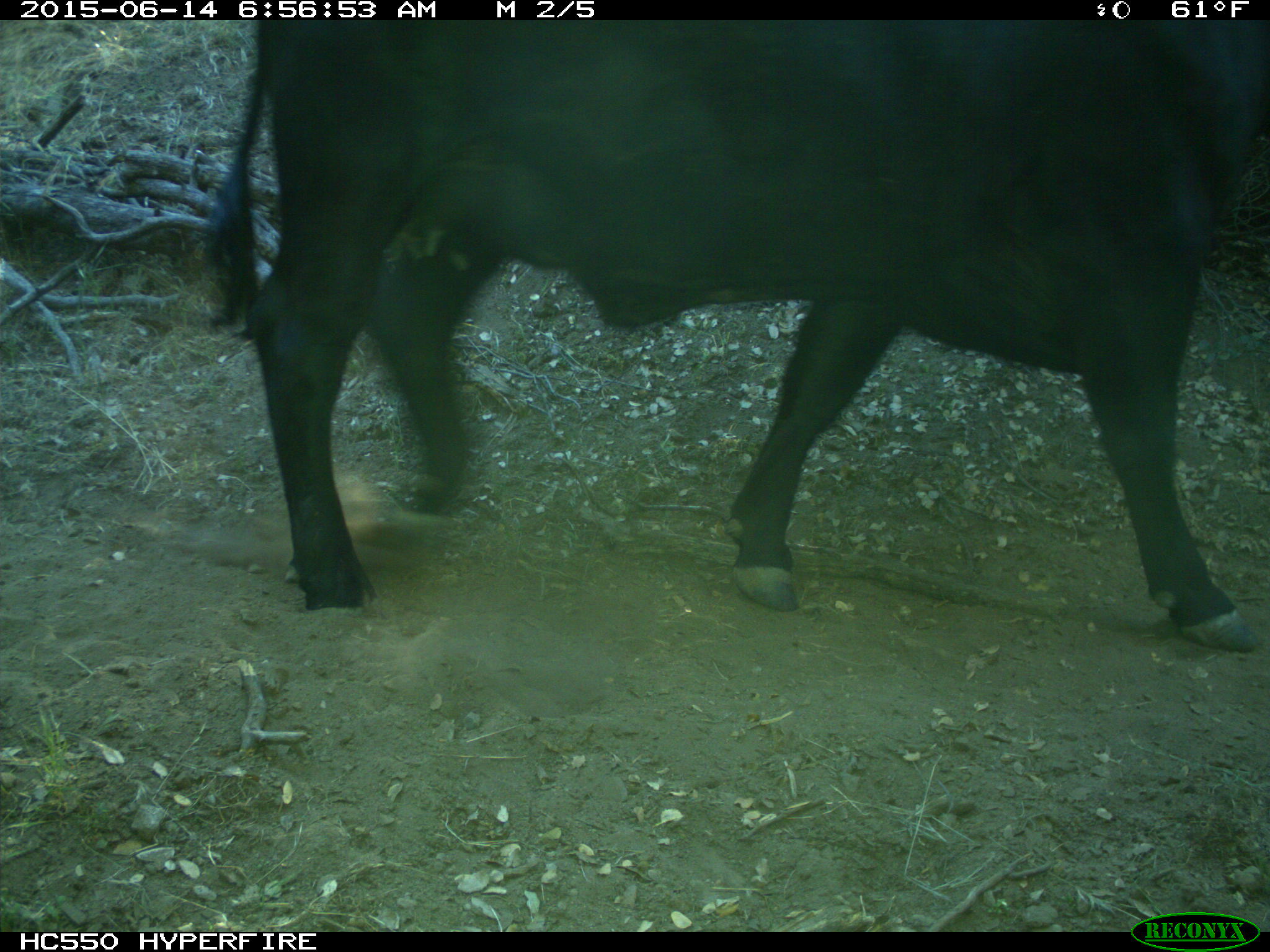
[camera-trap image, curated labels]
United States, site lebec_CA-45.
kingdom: Animalia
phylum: Chordata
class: Mammalia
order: Artiodactyla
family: Bovidae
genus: Bos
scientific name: Bos taurus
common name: domestic cow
Bos taurus (domestic cow).